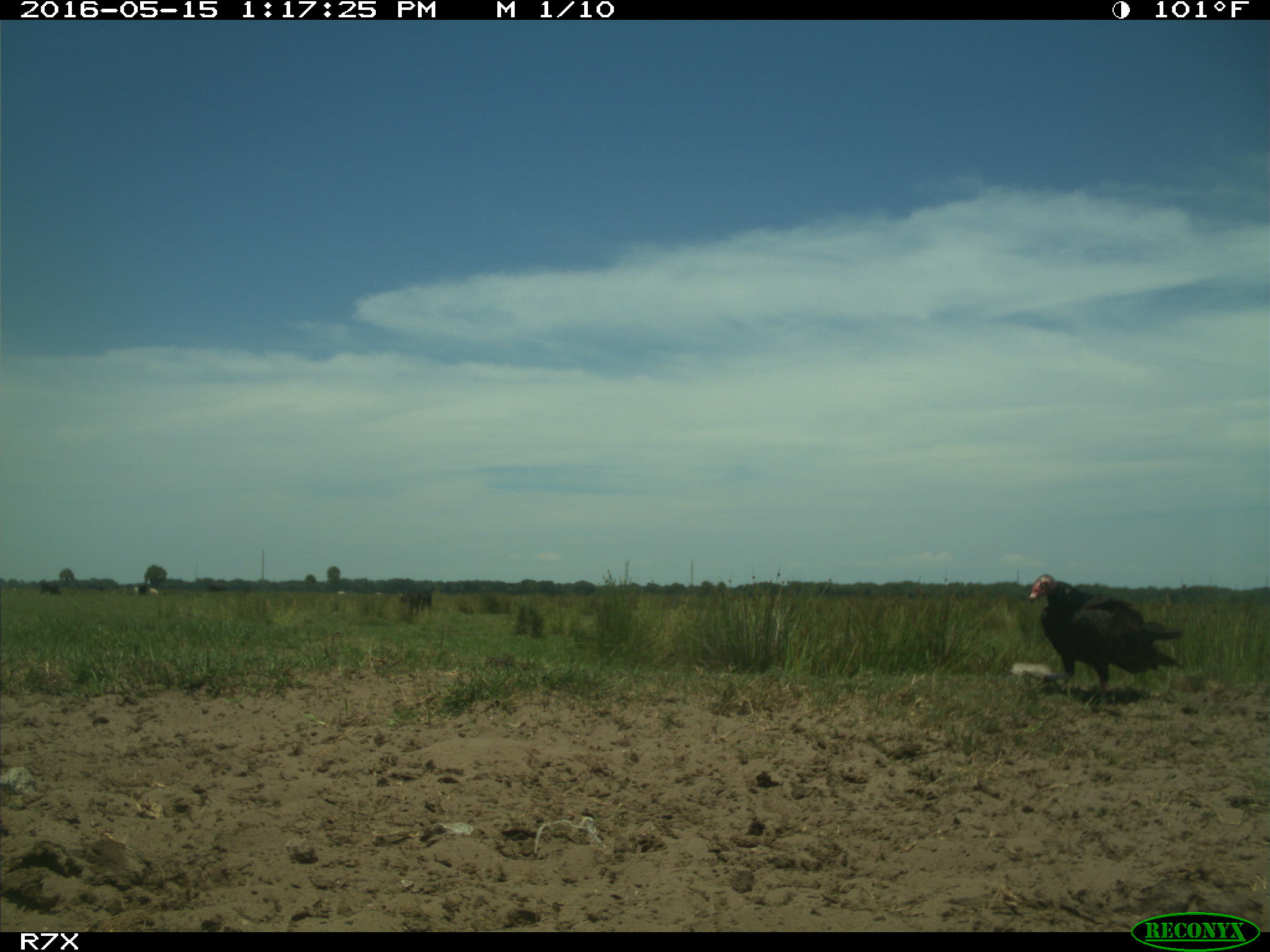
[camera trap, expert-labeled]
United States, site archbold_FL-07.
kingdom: Animalia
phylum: Chordata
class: Aves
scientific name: Aves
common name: birds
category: unidentified bird